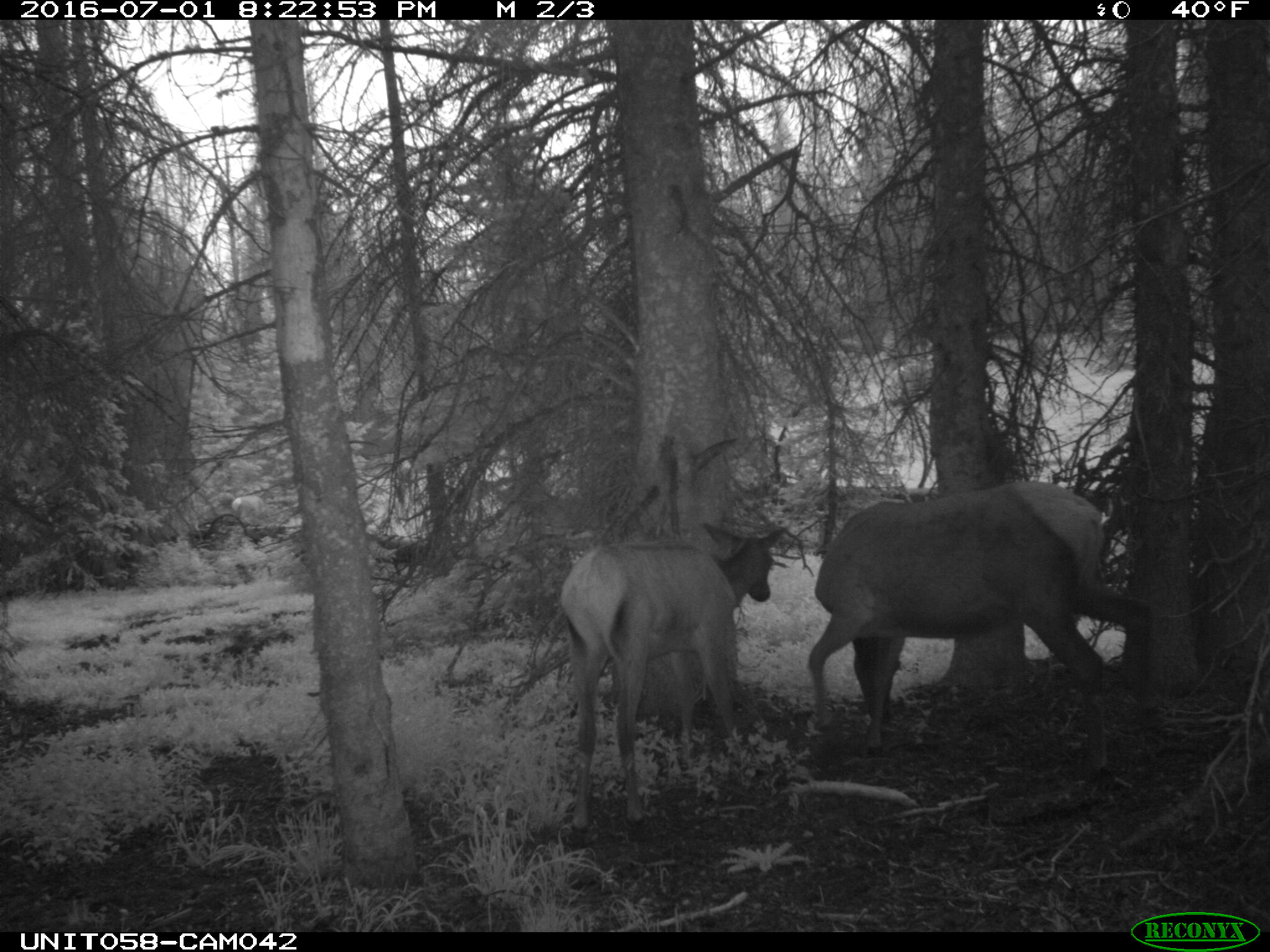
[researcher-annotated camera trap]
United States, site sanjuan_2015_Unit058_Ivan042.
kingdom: Animalia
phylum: Chordata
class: Mammalia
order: Artiodactyla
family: Cervidae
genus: Cervus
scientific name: Cervus elaphus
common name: red deer